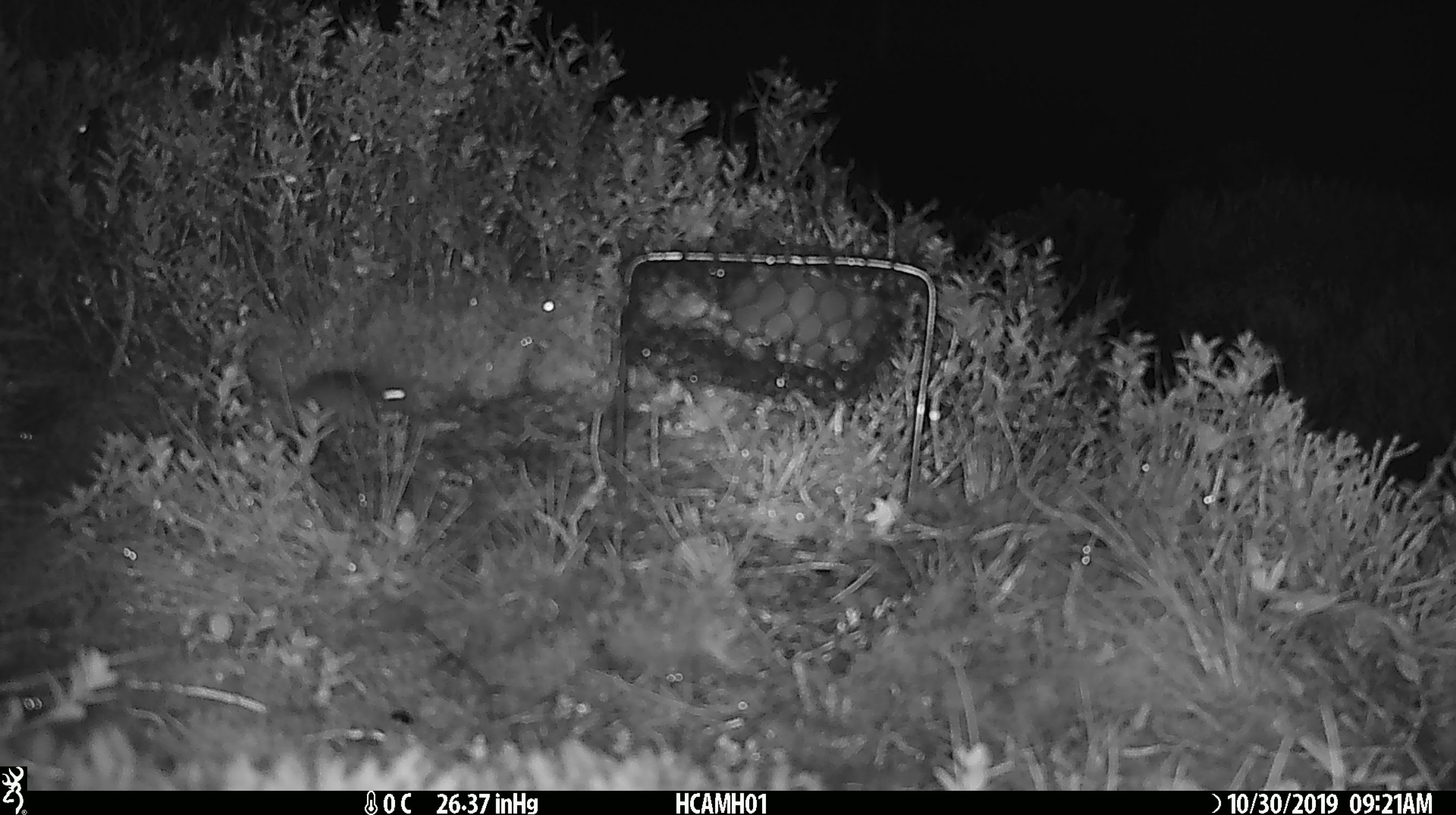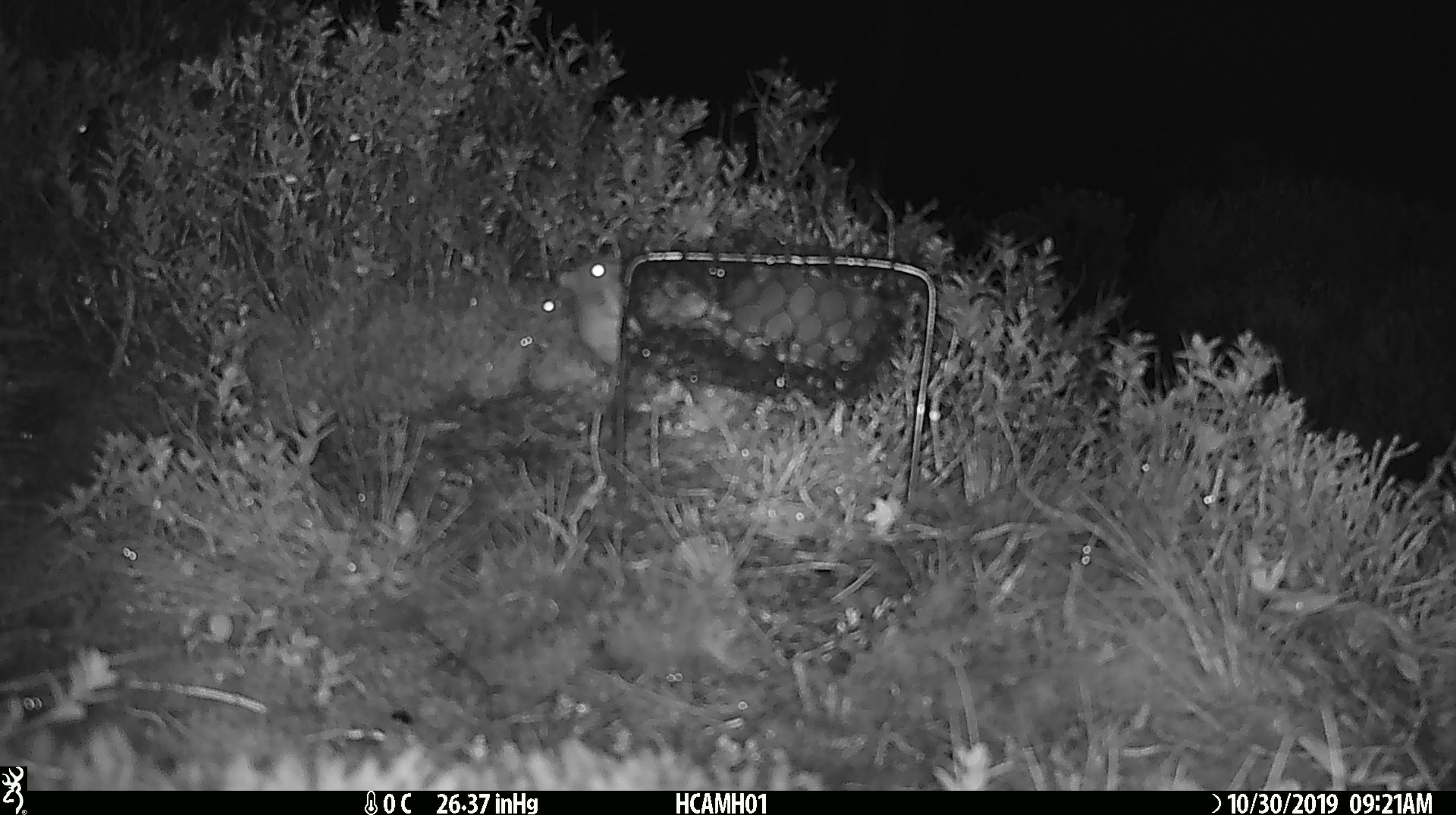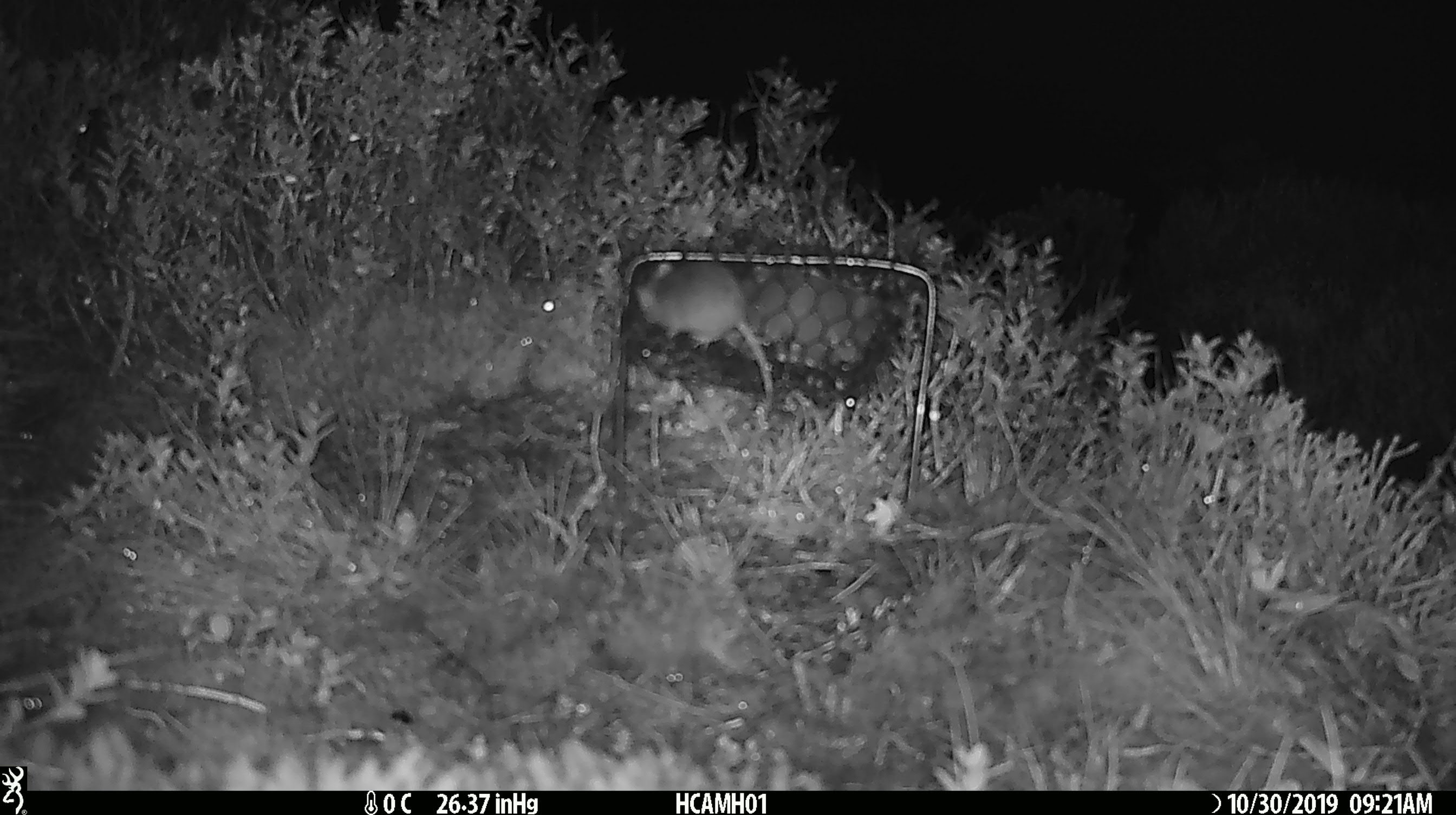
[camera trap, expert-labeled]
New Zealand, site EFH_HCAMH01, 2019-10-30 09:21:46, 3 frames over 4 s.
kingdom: Animalia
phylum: Chordata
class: Mammalia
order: Rodentia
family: Muridae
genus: Mus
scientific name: Mus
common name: mouse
Mouse (Mus).